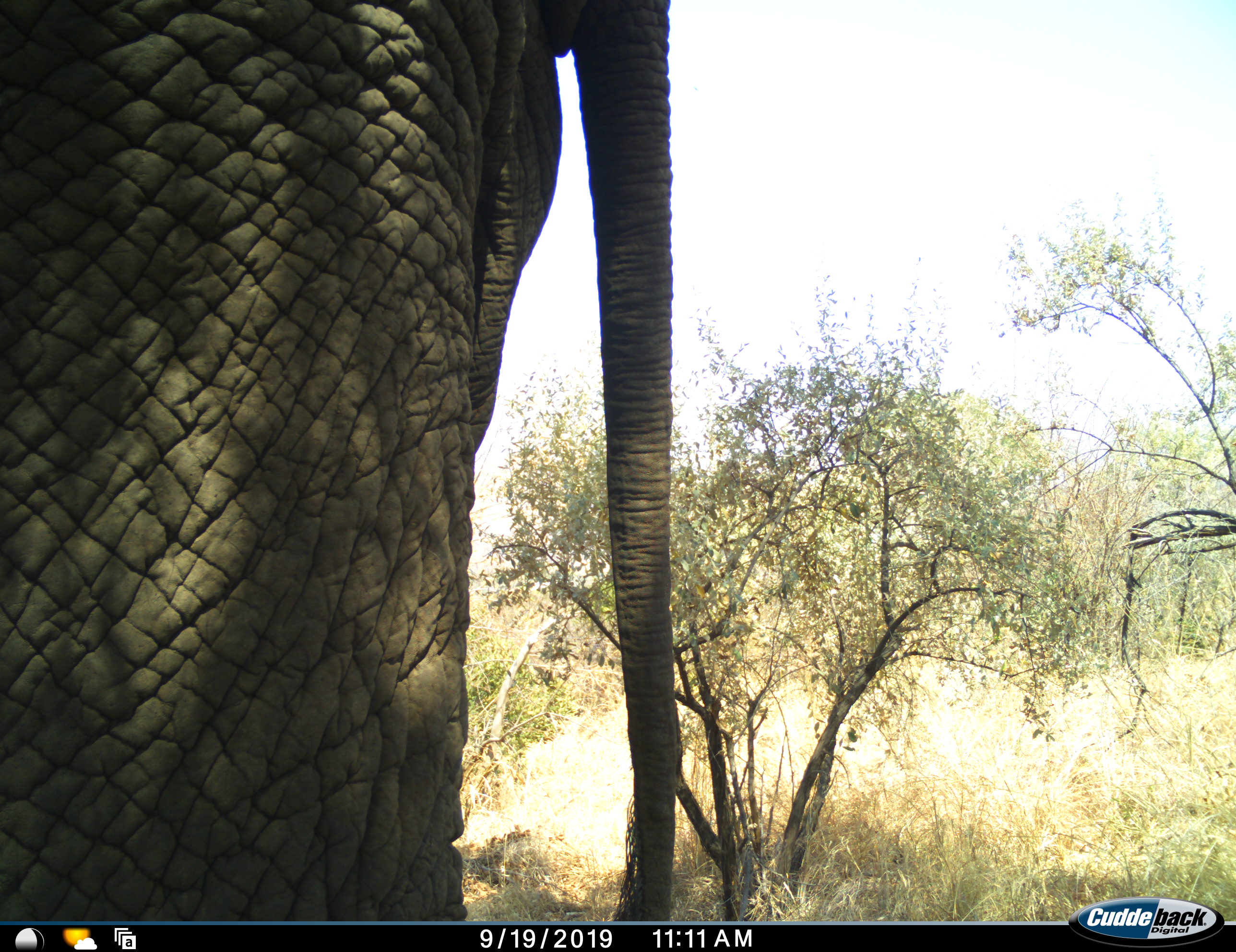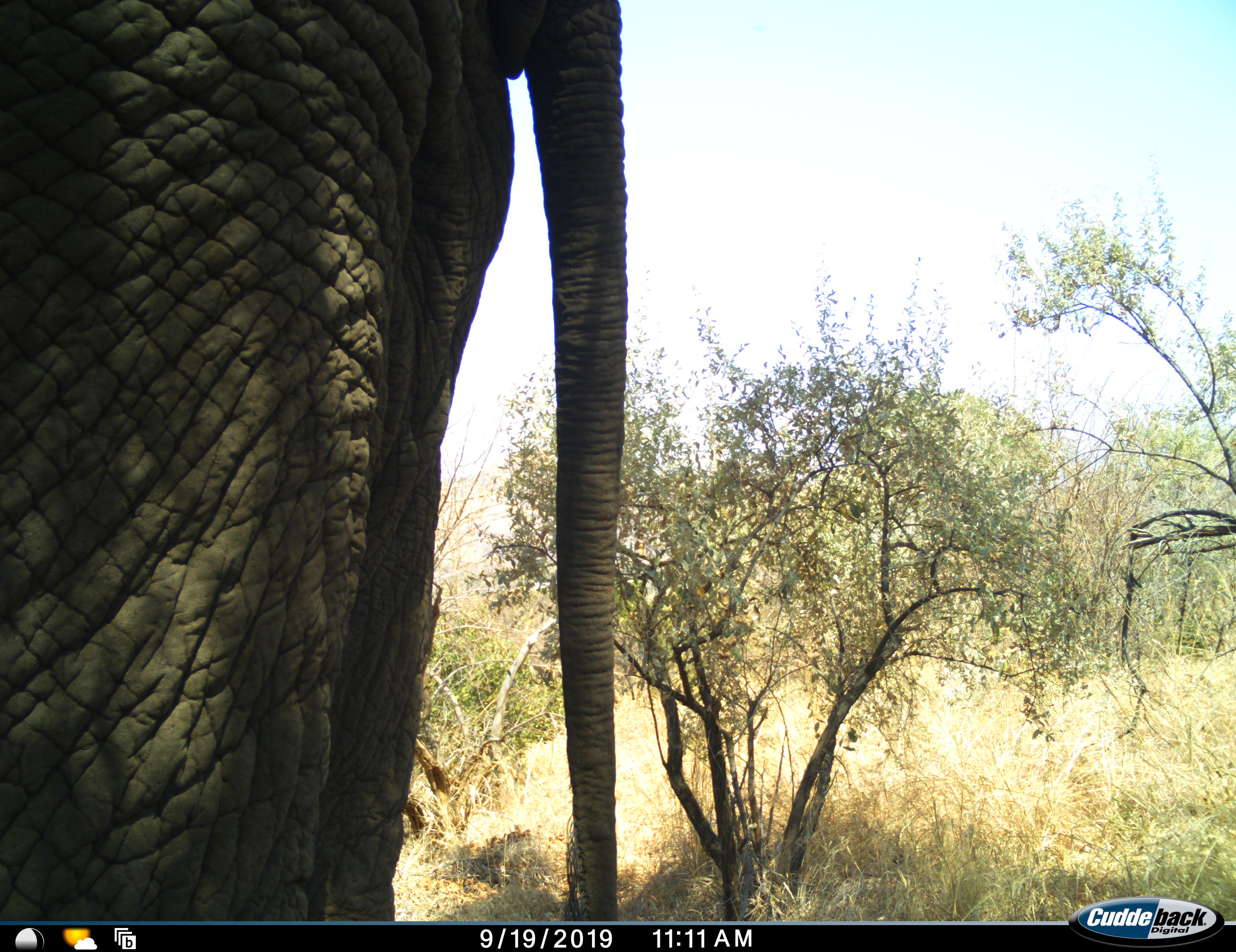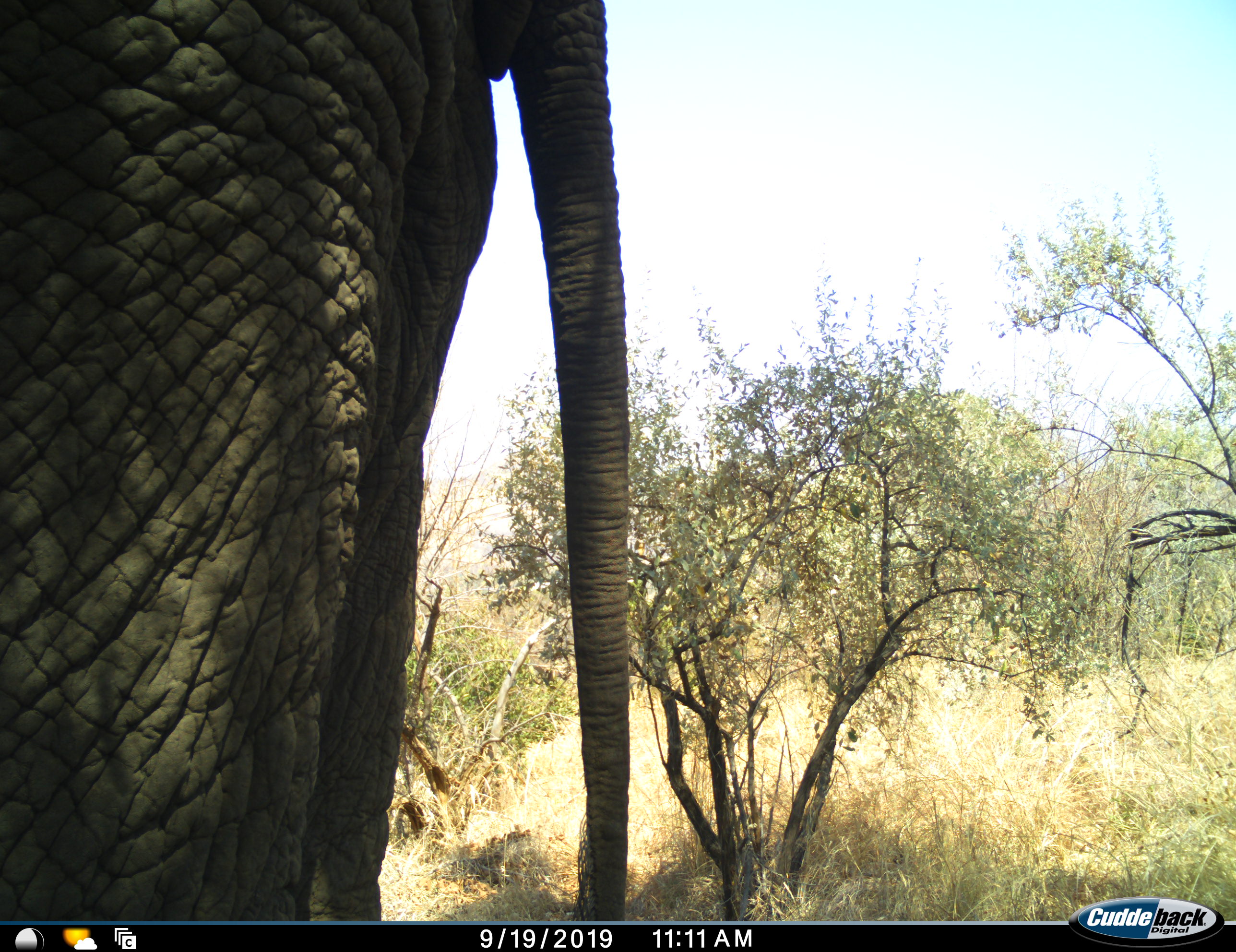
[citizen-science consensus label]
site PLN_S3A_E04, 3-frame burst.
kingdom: Animalia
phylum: Chordata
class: Mammalia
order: Proboscidea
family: Elephantidae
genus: Loxodonta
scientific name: Loxodonta africana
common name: african bush elephant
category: elephant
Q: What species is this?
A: Elephant (african bush elephant) (Loxodonta africana).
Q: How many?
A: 1.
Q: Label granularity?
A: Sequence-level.